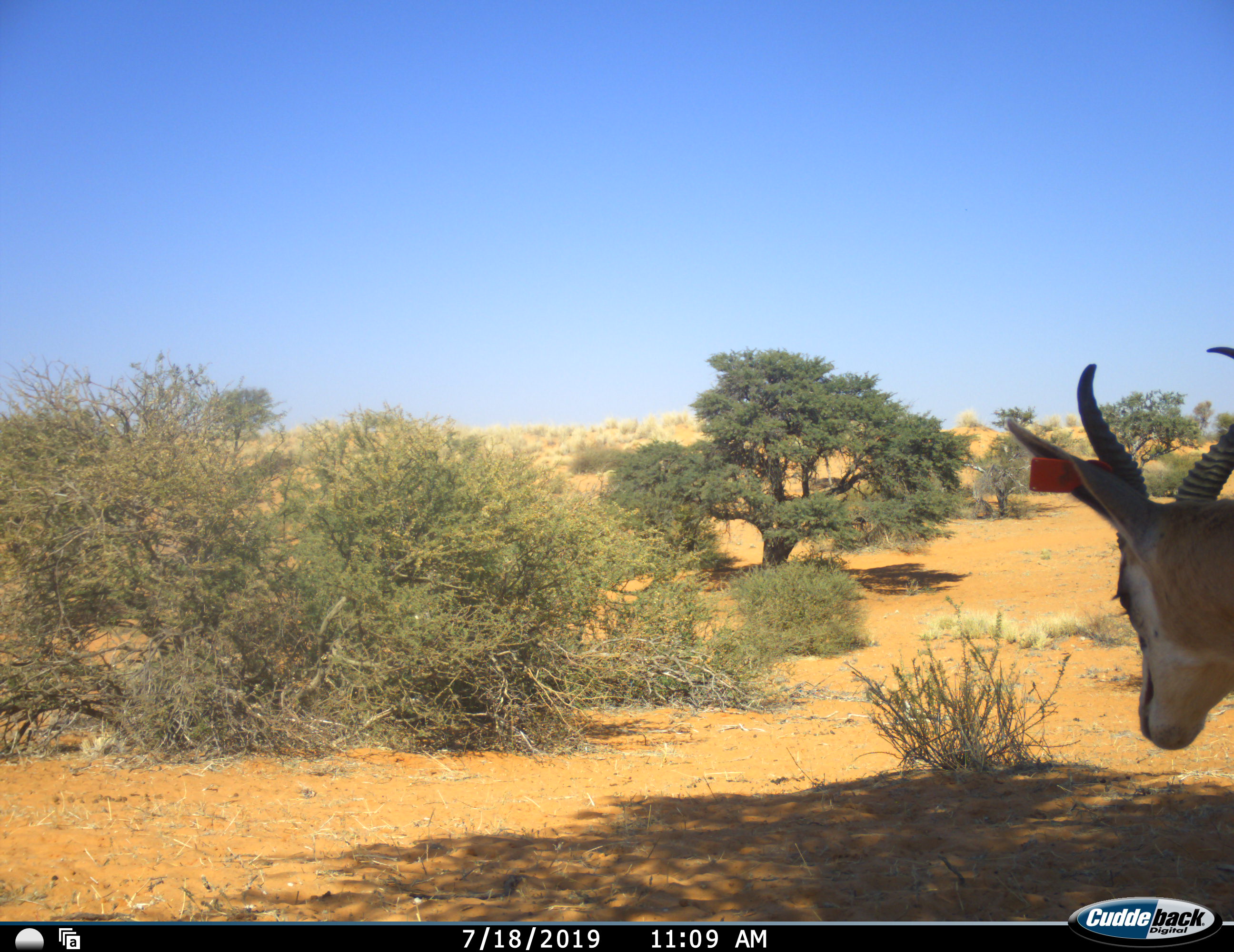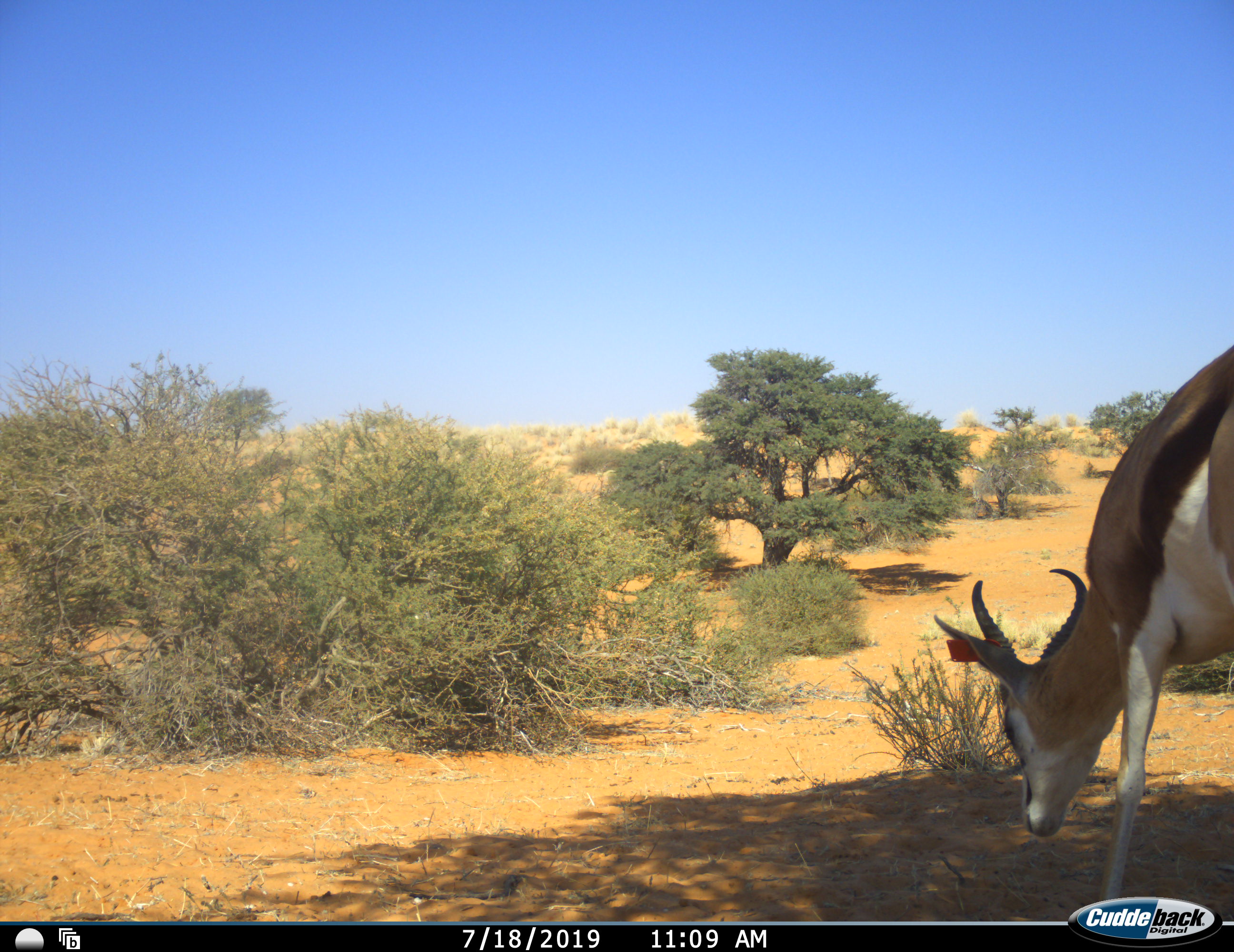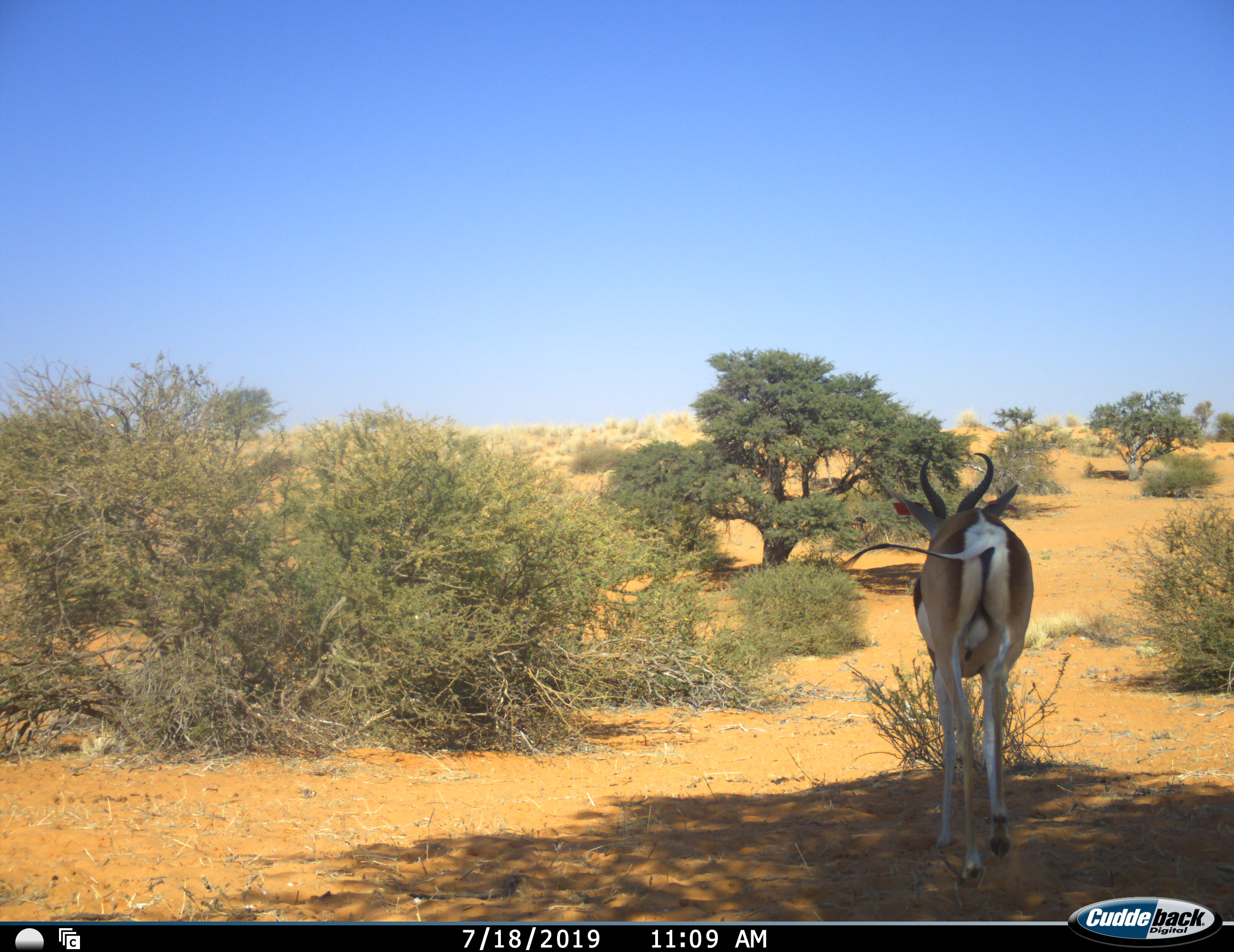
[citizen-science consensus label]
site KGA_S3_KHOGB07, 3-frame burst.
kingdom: Animalia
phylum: Chordata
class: Mammalia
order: Artiodactyla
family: Bovidae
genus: Antidorcas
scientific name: Antidorcas marsupialis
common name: springbok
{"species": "springbok (Antidorcas marsupialis)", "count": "1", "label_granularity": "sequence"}